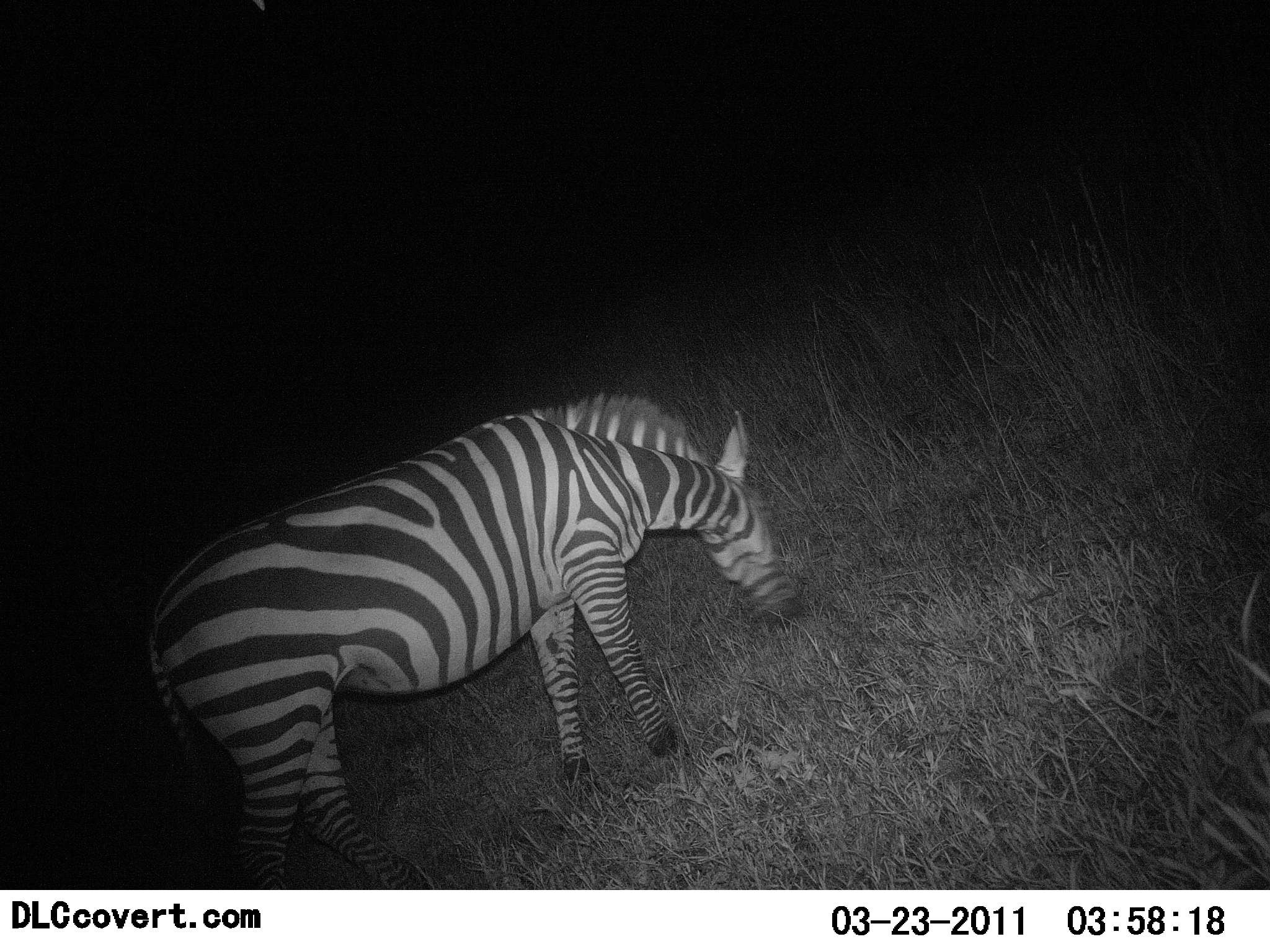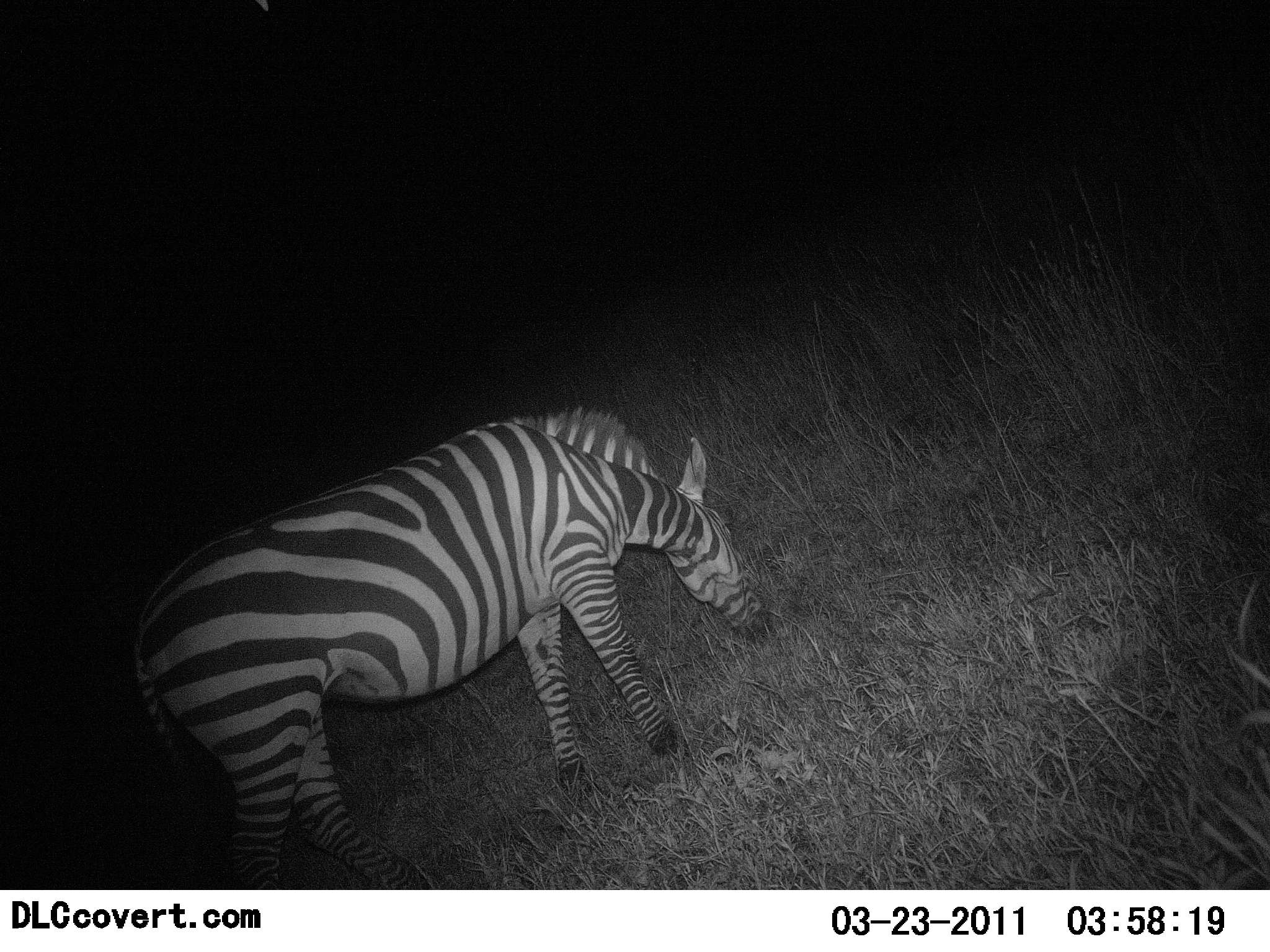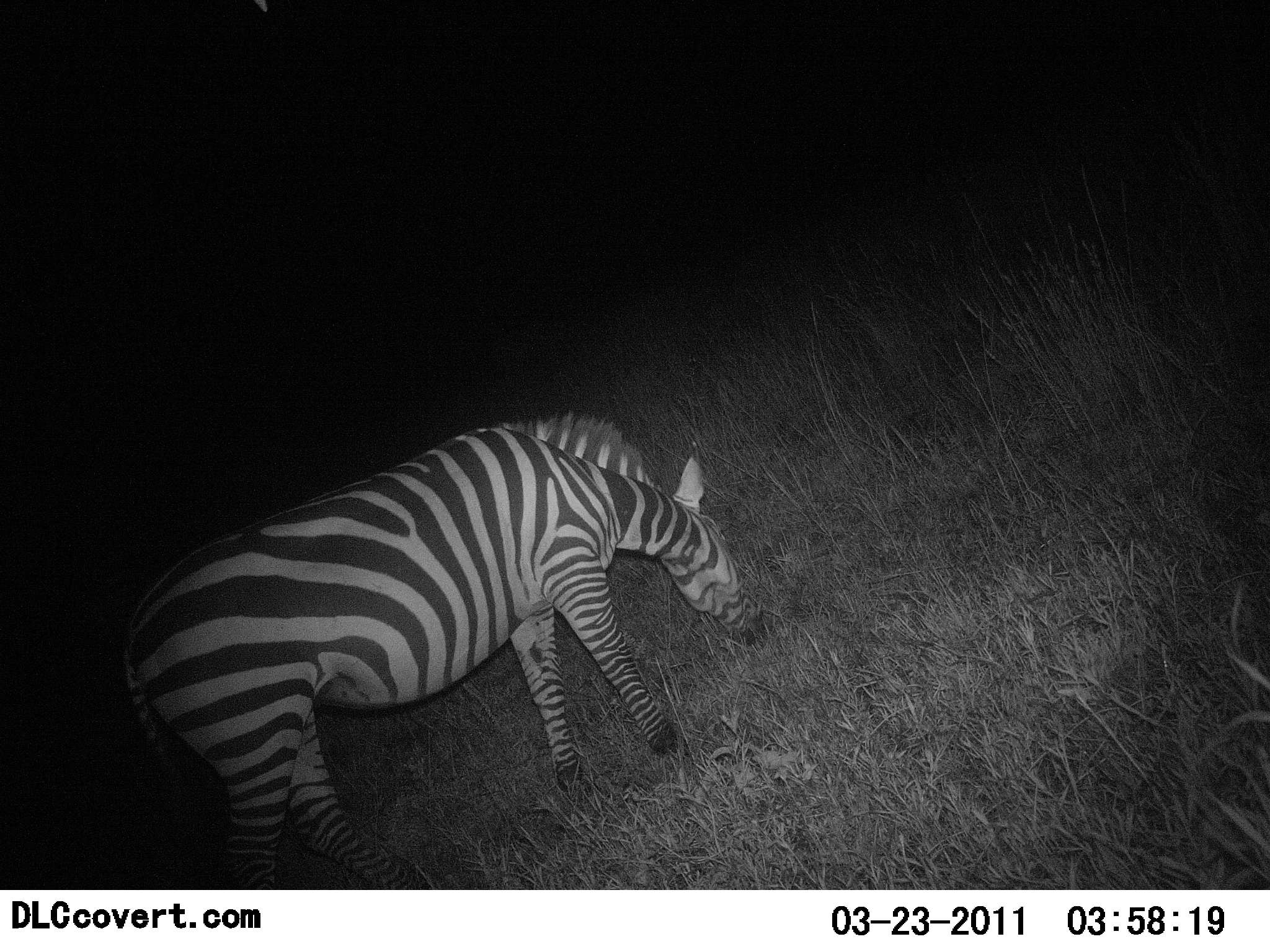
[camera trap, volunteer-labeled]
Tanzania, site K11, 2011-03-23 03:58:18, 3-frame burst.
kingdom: Animalia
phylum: Chordata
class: Mammalia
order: Perissodactyla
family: Equidae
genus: Equus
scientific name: Equus quagga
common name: plains zebra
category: zebra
Zebra (plains zebra) (Equus quagga), count 1. Behavior (volunteer vote fractions): standing 17%, resting 0%, moving 0%, interacting 0%. Young present (vote fraction): 0%. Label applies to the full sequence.